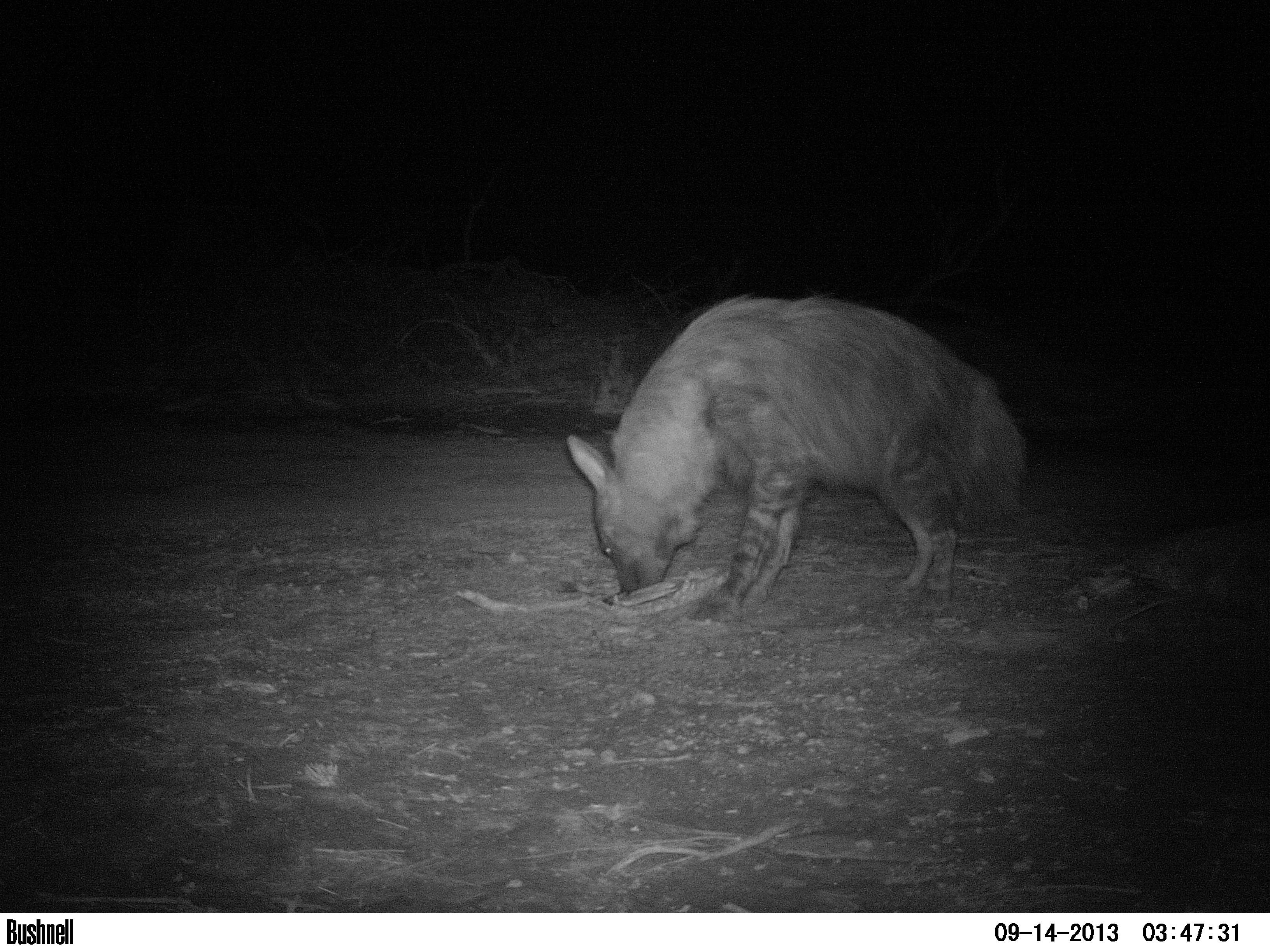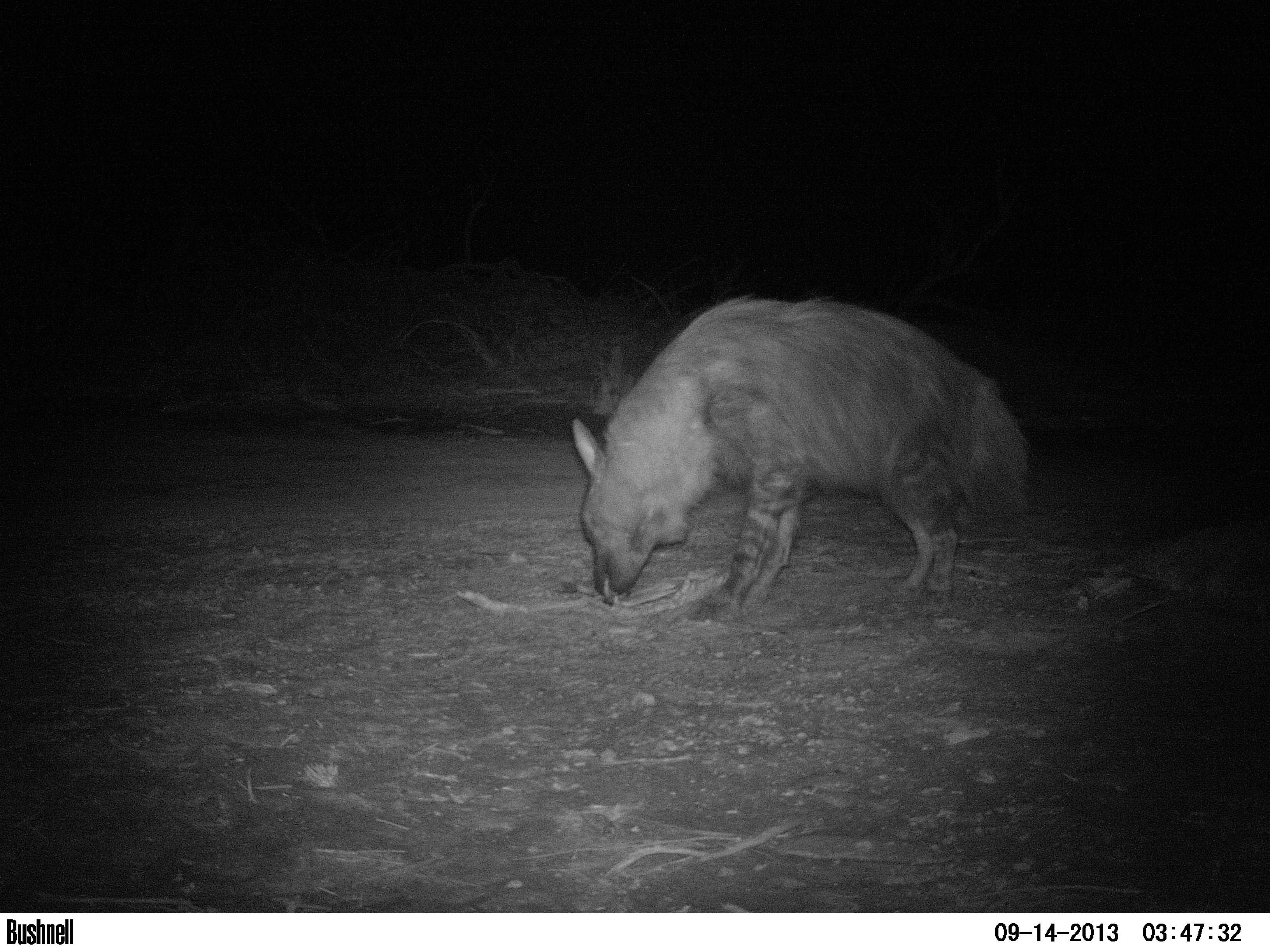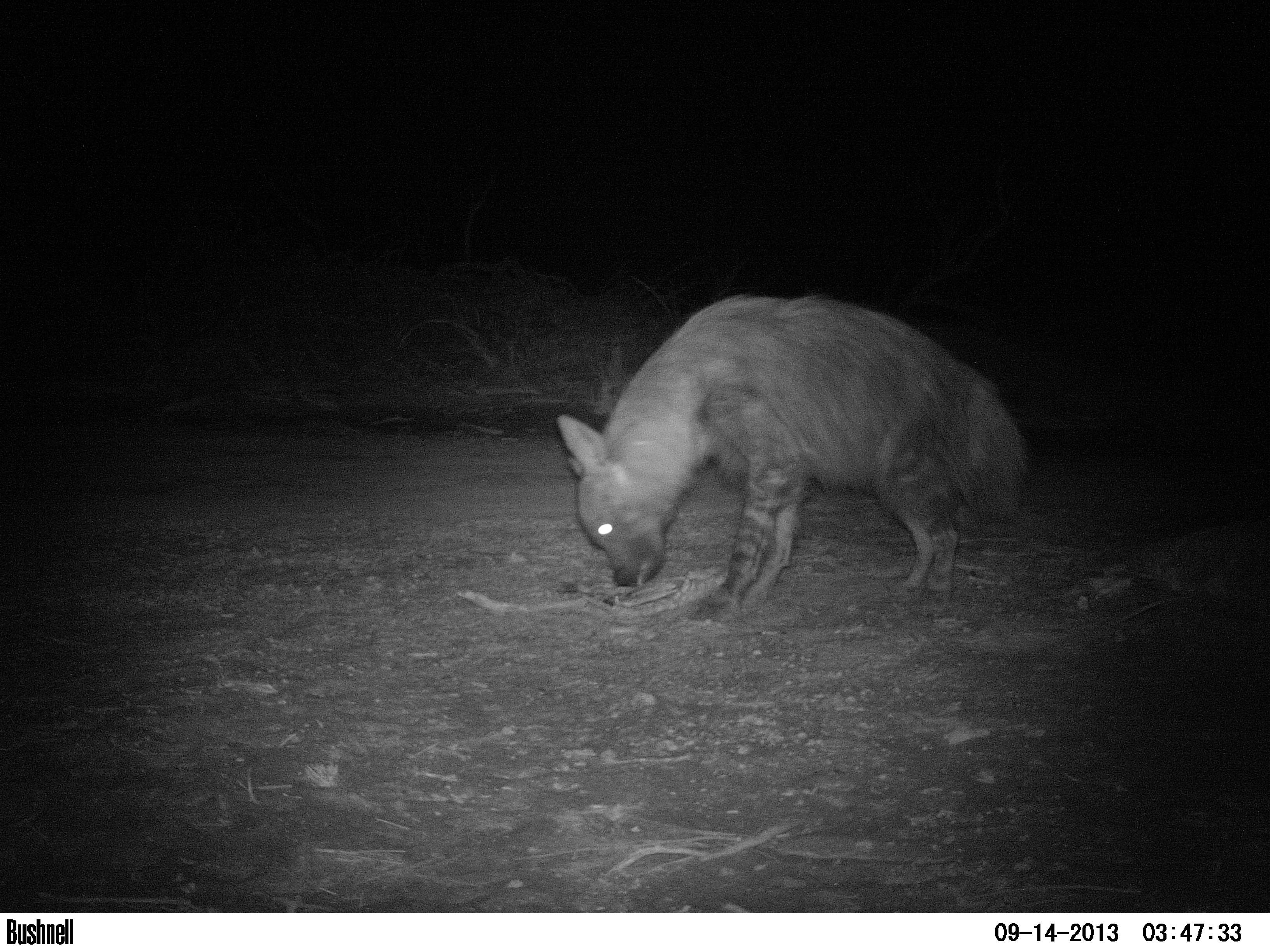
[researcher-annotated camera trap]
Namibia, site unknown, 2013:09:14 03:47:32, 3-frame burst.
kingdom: Animalia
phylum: Chordata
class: Mammalia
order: Carnivora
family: Hyaenidae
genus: Parahyaena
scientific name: Parahyaena brunnea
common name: brown hyena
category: hyaena brunnea